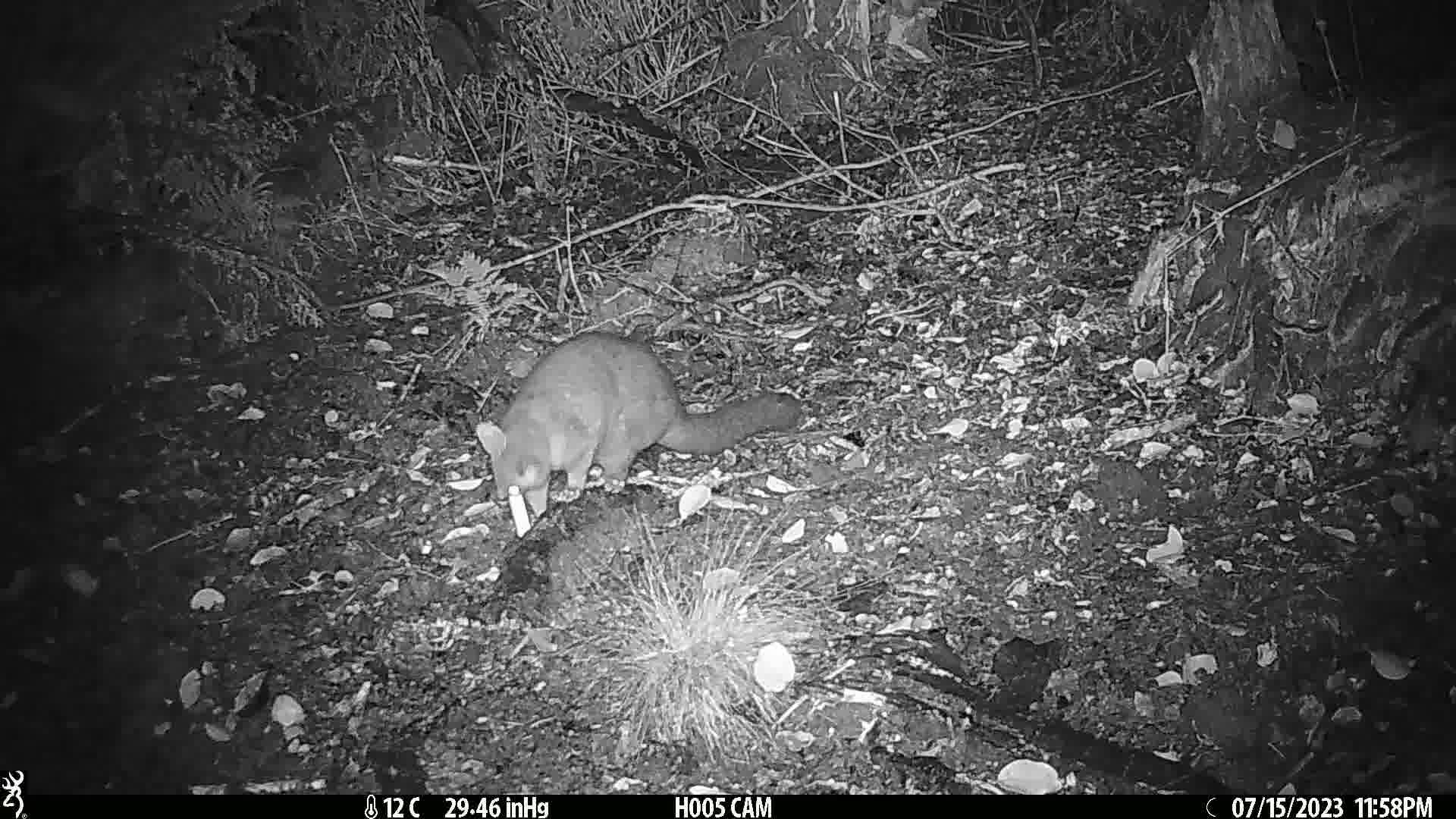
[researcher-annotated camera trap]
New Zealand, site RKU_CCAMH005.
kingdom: Animalia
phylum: Chordata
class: Mammalia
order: Diprotodontia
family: Phalangeridae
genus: Trichosurus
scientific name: Trichosurus vulpecula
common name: common brushtail possum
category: possum